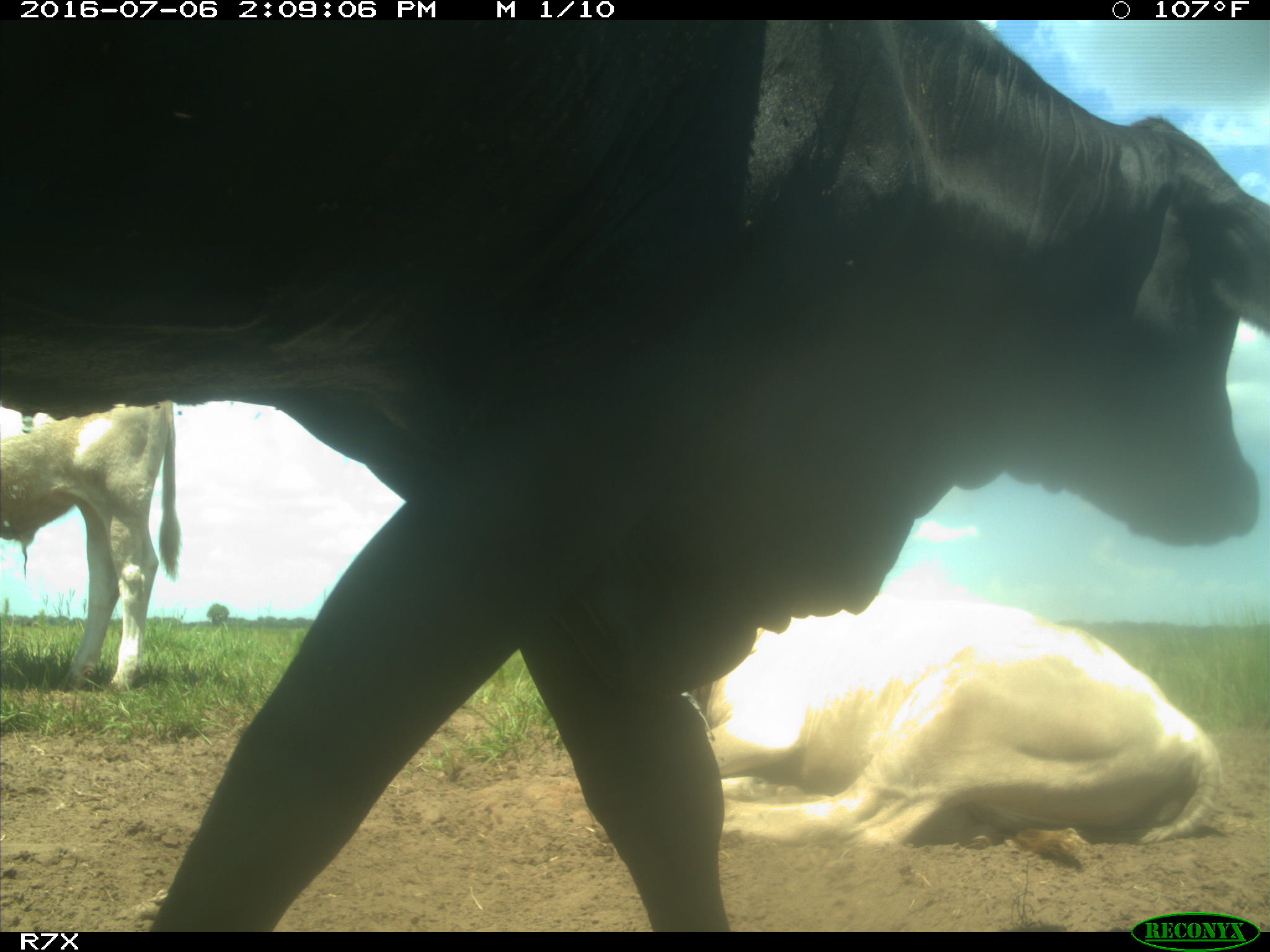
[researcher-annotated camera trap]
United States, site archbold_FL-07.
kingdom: Animalia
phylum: Chordata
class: Mammalia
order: Artiodactyla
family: Bovidae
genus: Bos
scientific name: Bos taurus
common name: domestic cow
Bos taurus (domestic cow).